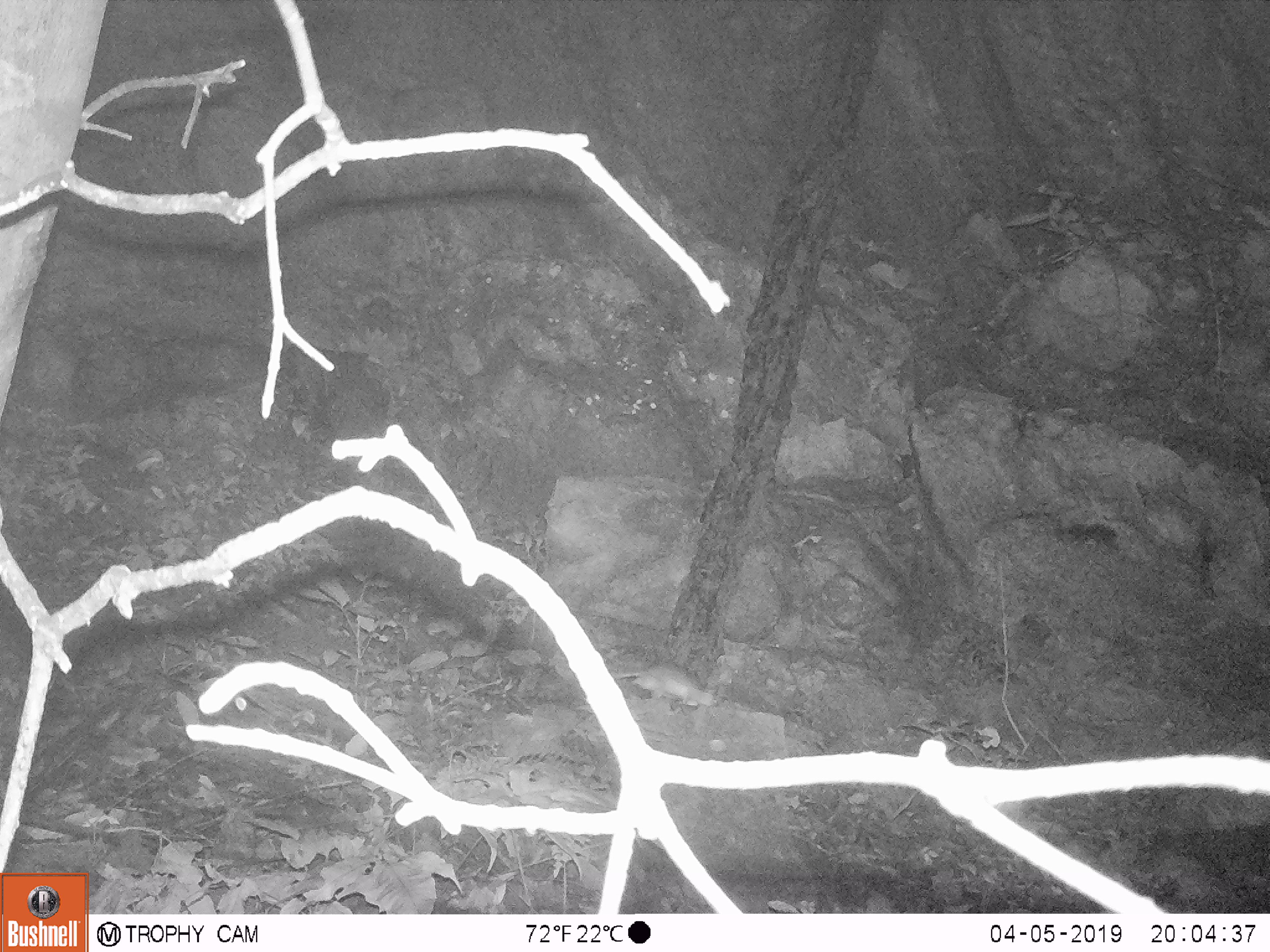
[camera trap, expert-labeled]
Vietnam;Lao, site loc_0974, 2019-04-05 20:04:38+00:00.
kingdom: Animalia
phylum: Chordata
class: Mammalia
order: Rodentia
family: Muridae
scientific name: Muridae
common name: old-world mice and rats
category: unidentified murid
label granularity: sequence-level